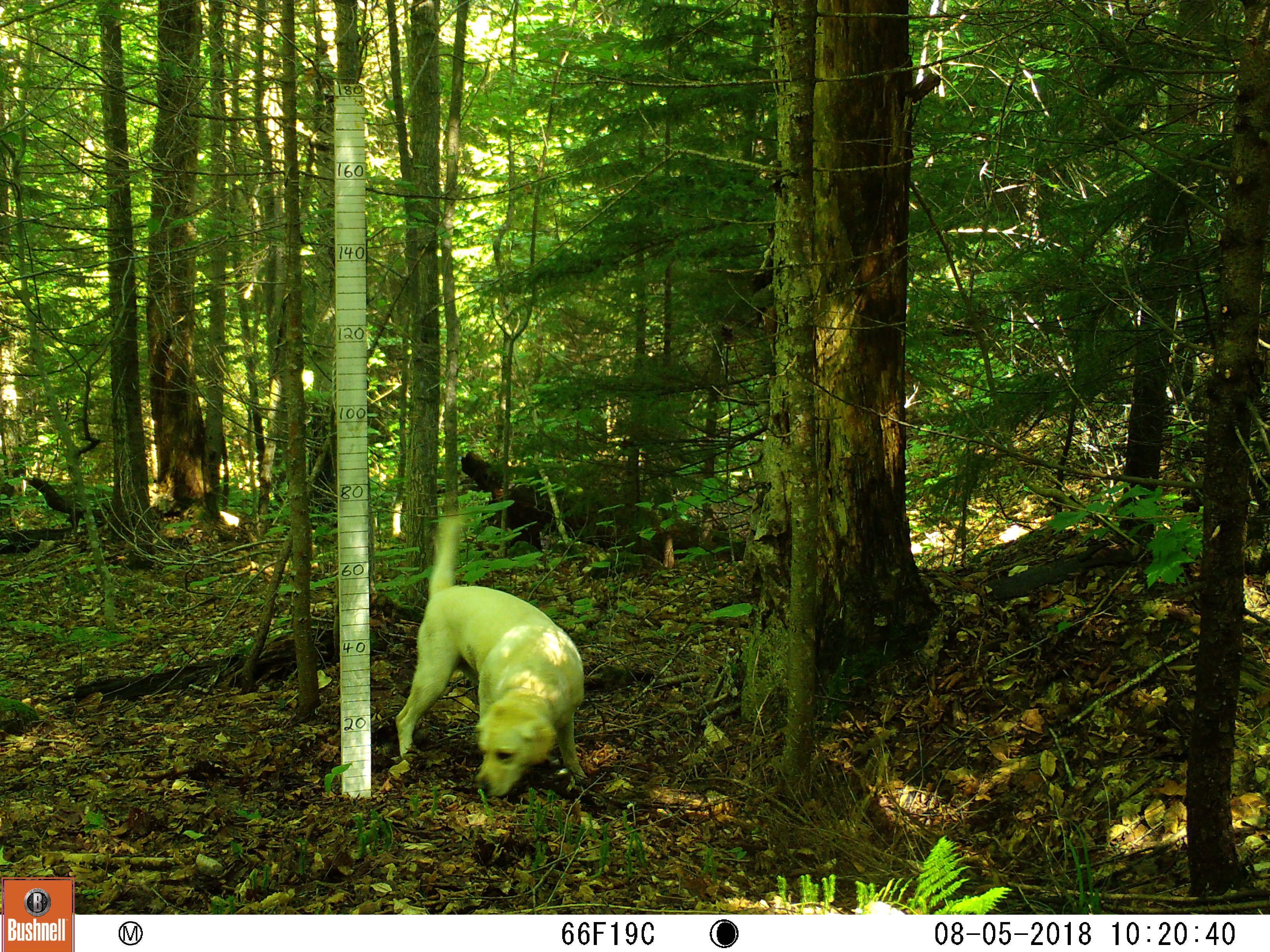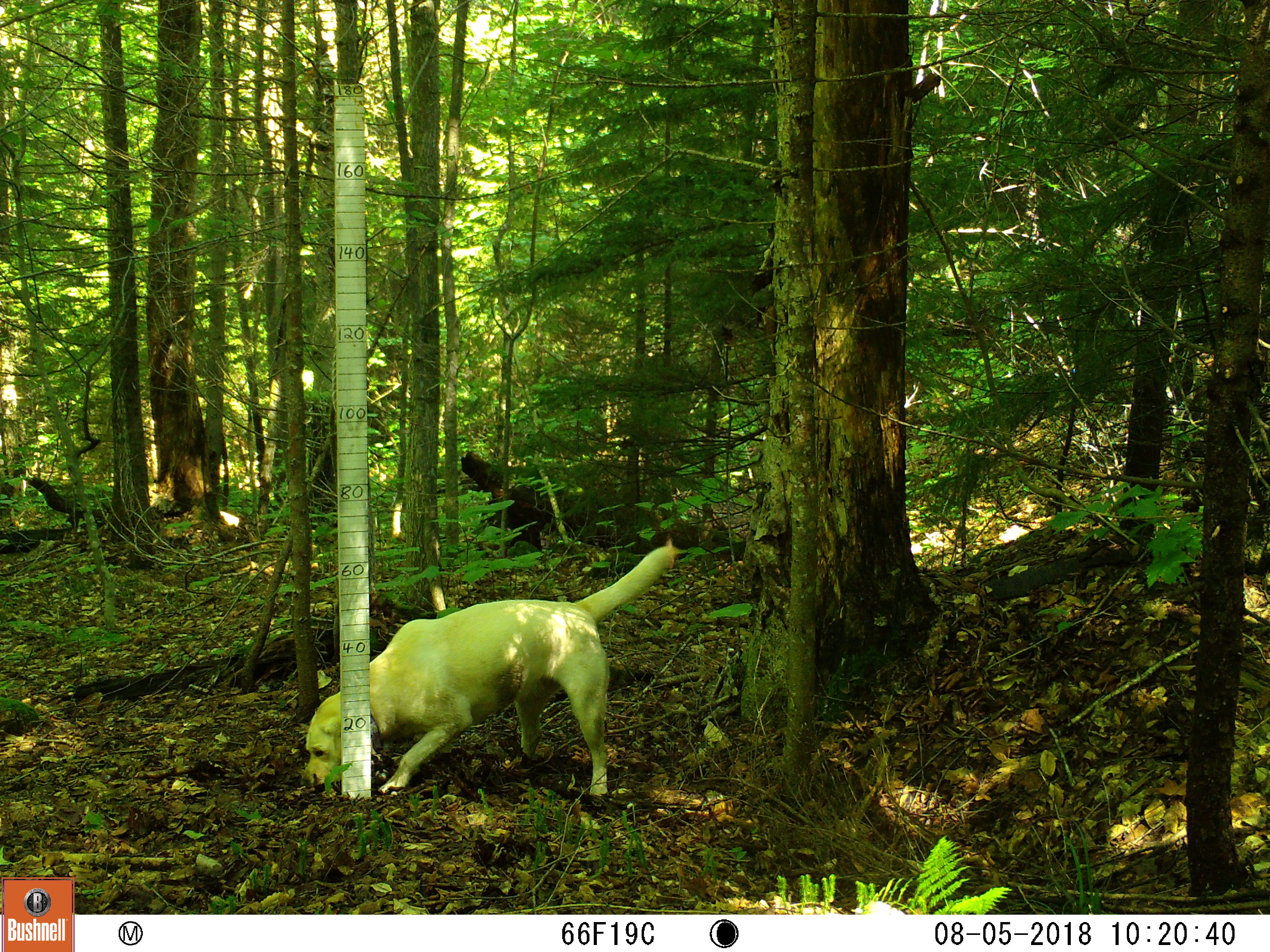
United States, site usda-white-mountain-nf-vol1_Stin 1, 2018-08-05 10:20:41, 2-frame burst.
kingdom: Animalia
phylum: Chordata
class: Mammalia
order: Carnivora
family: Canidae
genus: Canis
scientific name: Canis familiaris familiaris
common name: domestic dog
Domestic dog (Canis familiaris familiaris).